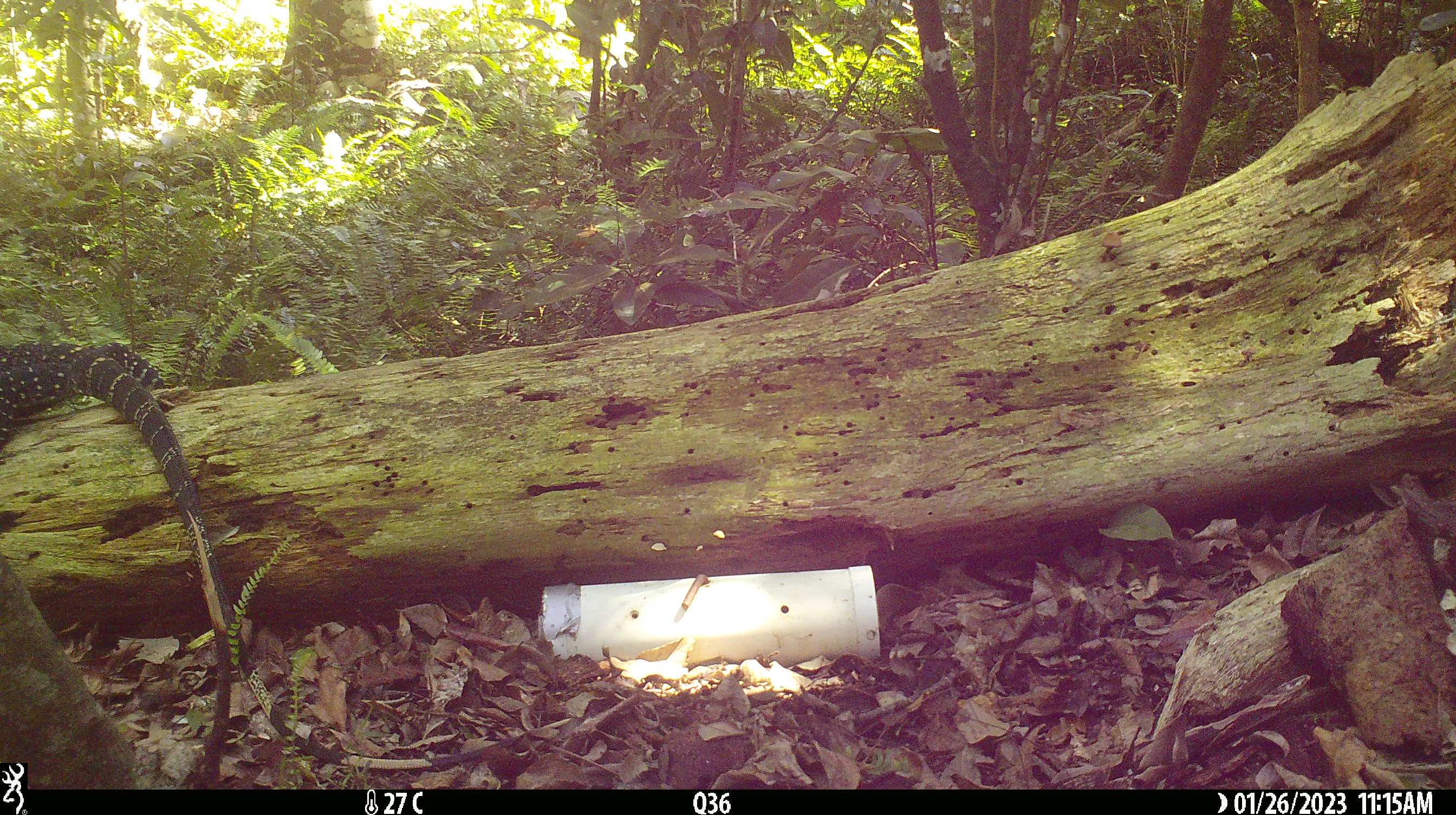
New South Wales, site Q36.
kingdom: Animalia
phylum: Chordata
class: Reptilia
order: Squamata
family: Varanidae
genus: Varanus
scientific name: Varanus varius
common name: lace monitor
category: goanna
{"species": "goanna (lace monitor) (Varanus varius)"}